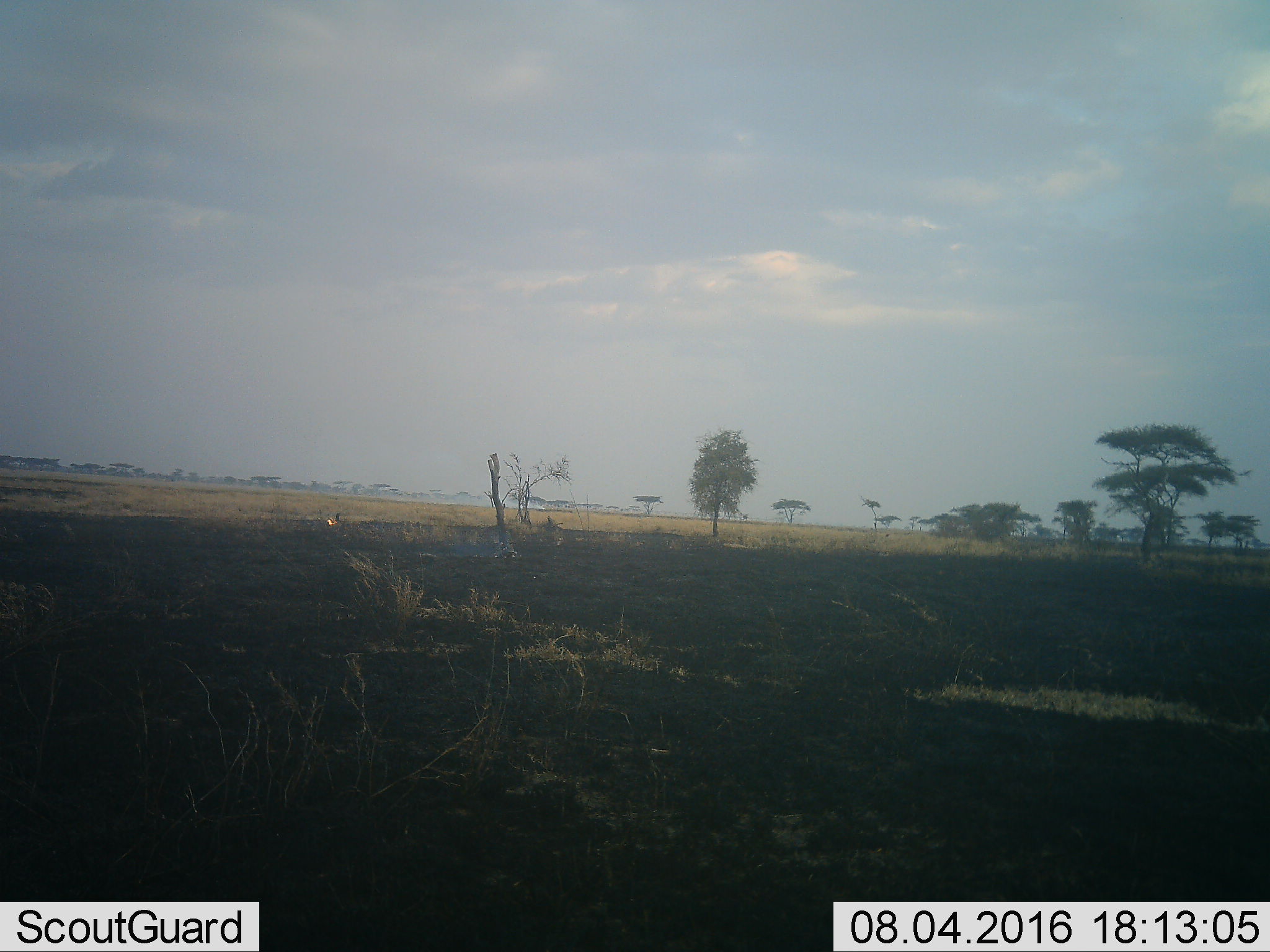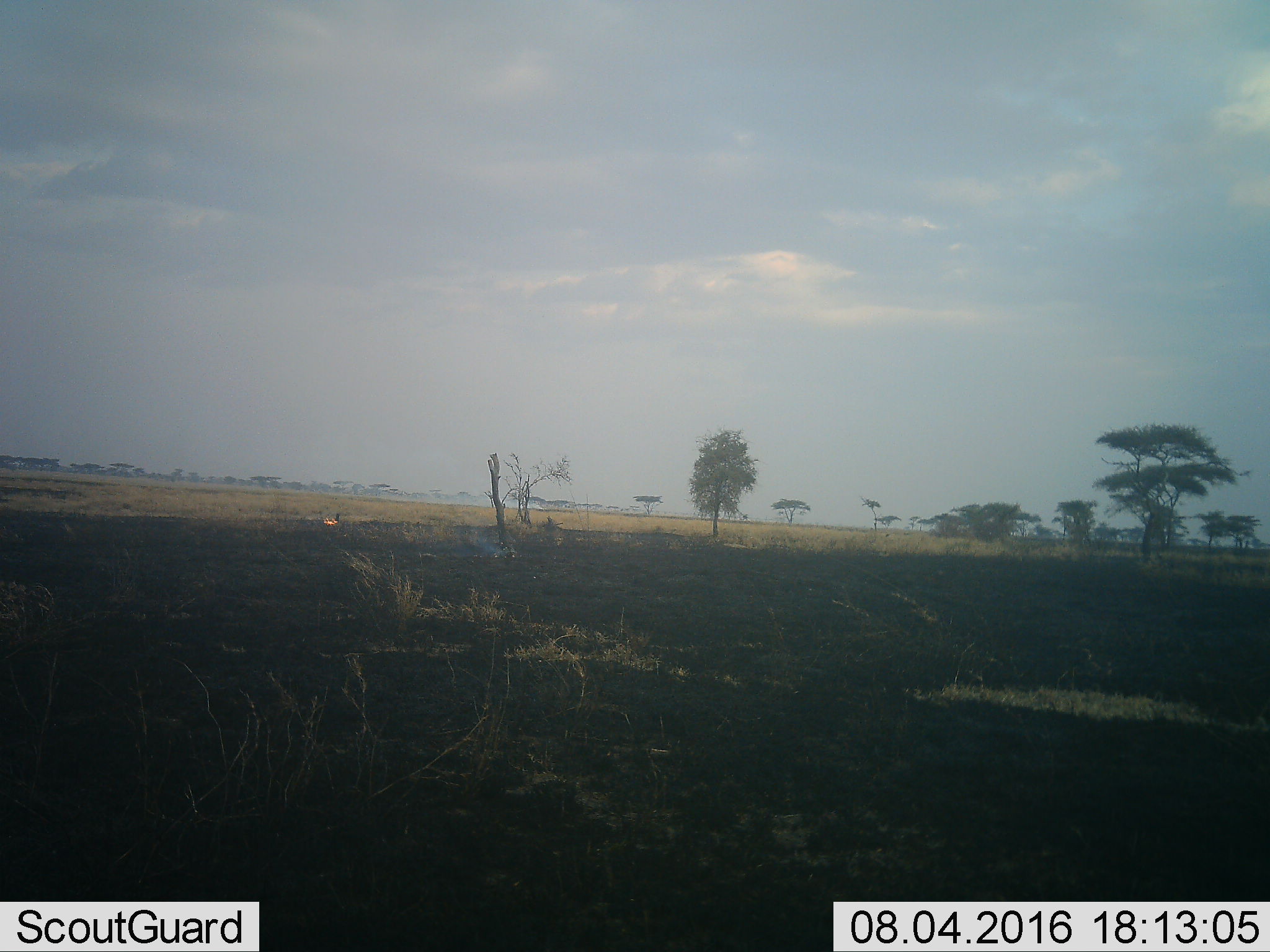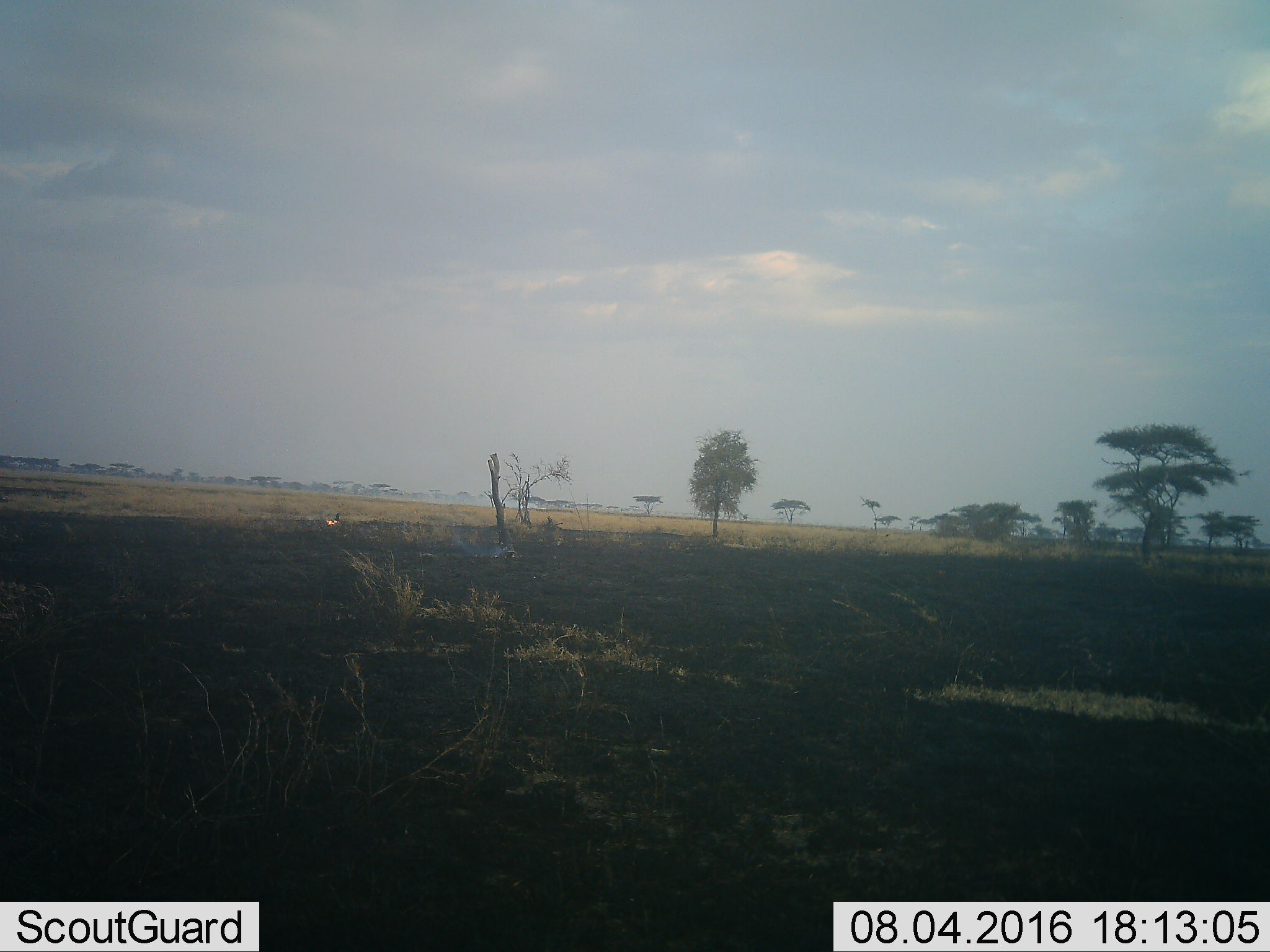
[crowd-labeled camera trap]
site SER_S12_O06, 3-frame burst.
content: unidentified animal